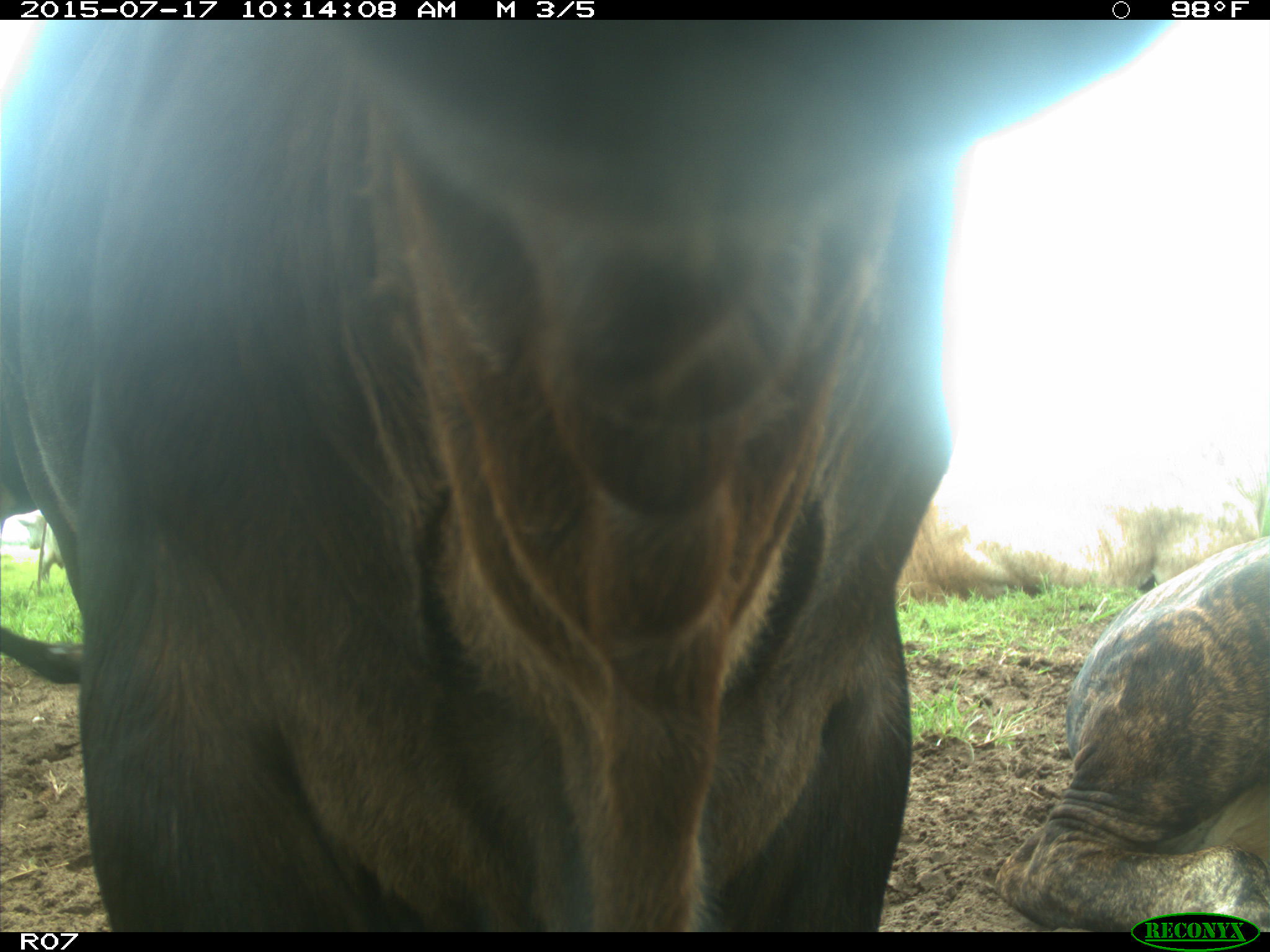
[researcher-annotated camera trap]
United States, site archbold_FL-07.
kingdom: Animalia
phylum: Chordata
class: Mammalia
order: Artiodactyla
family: Bovidae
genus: Bos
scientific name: Bos taurus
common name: domestic cow